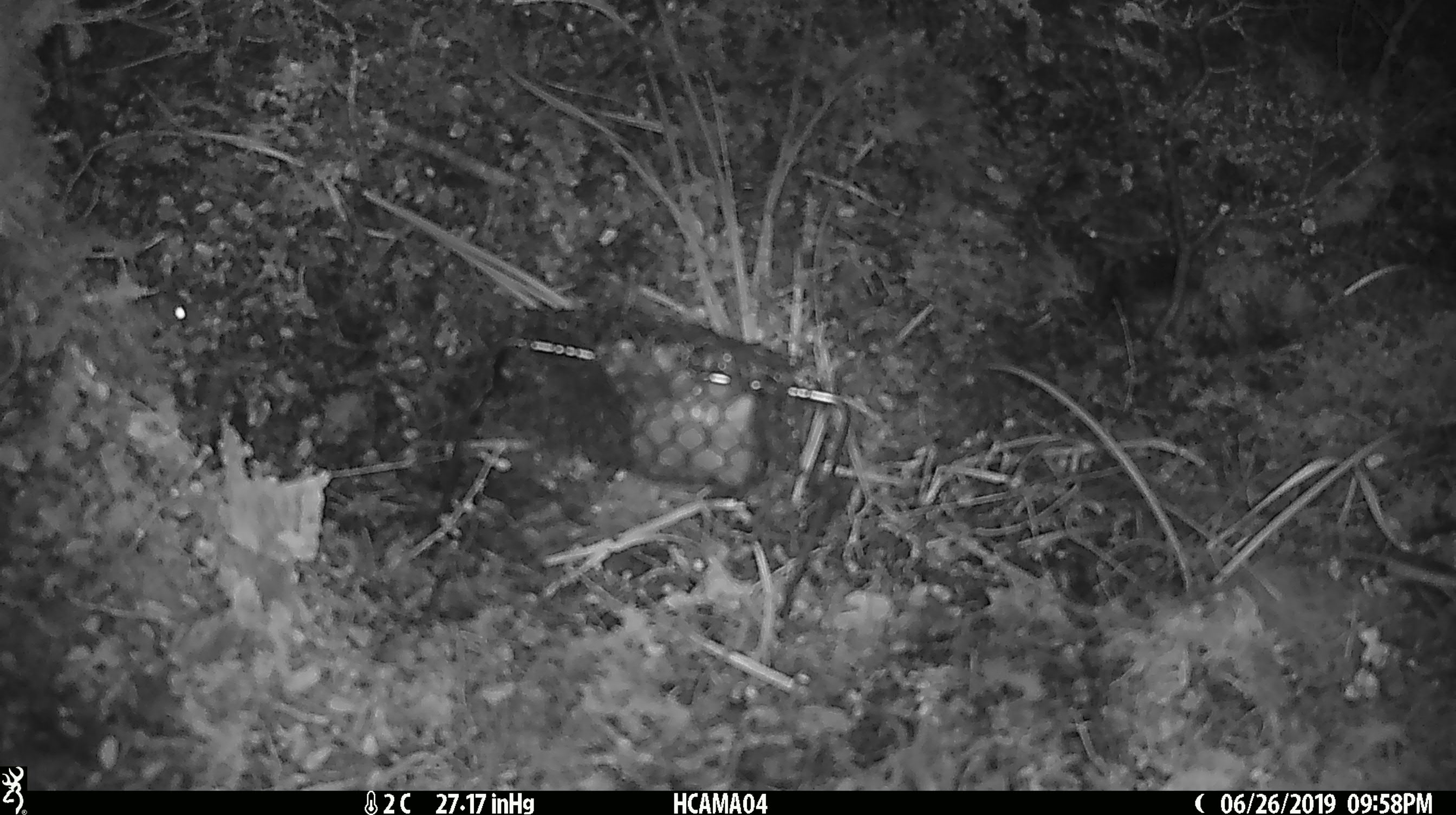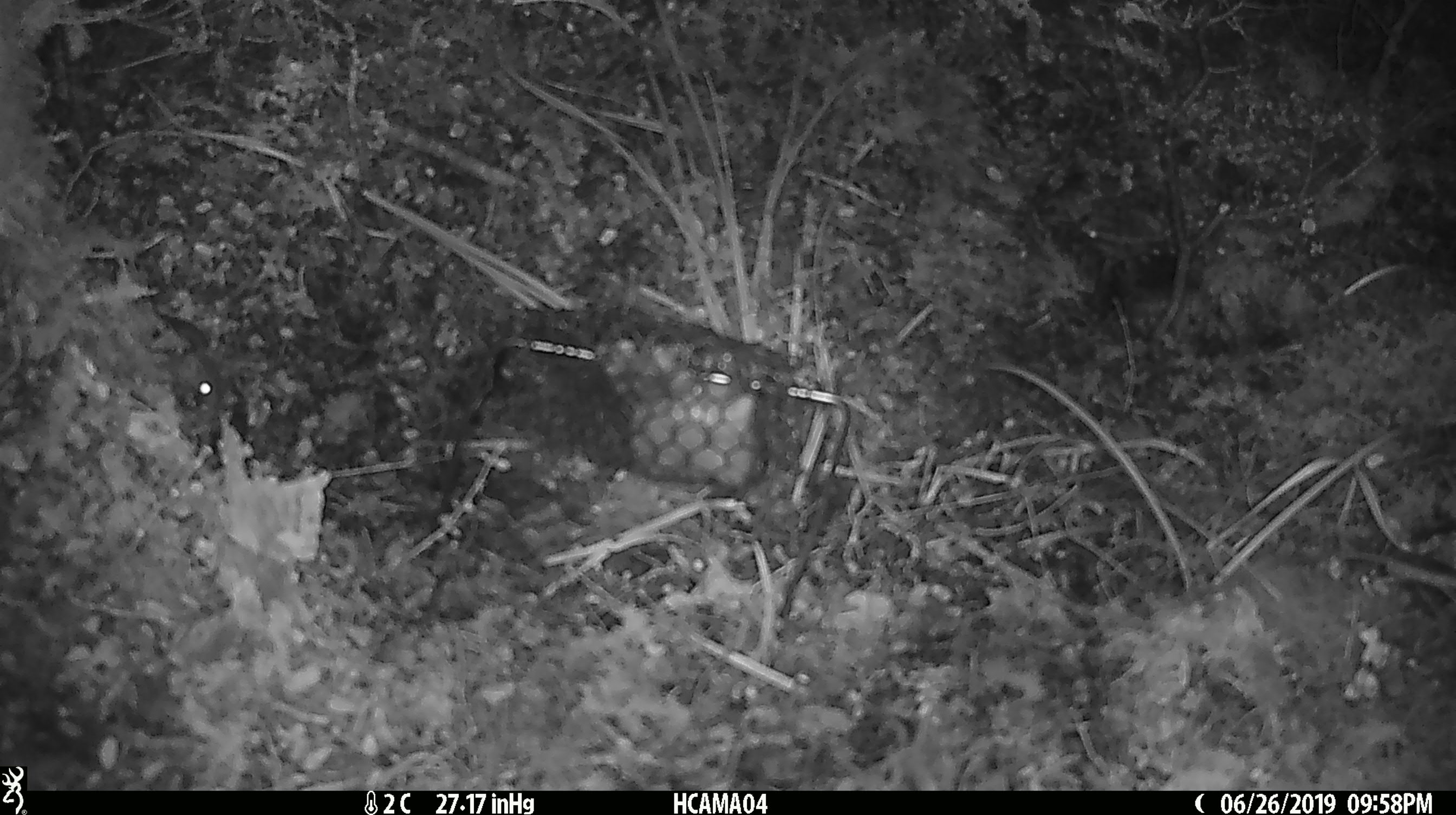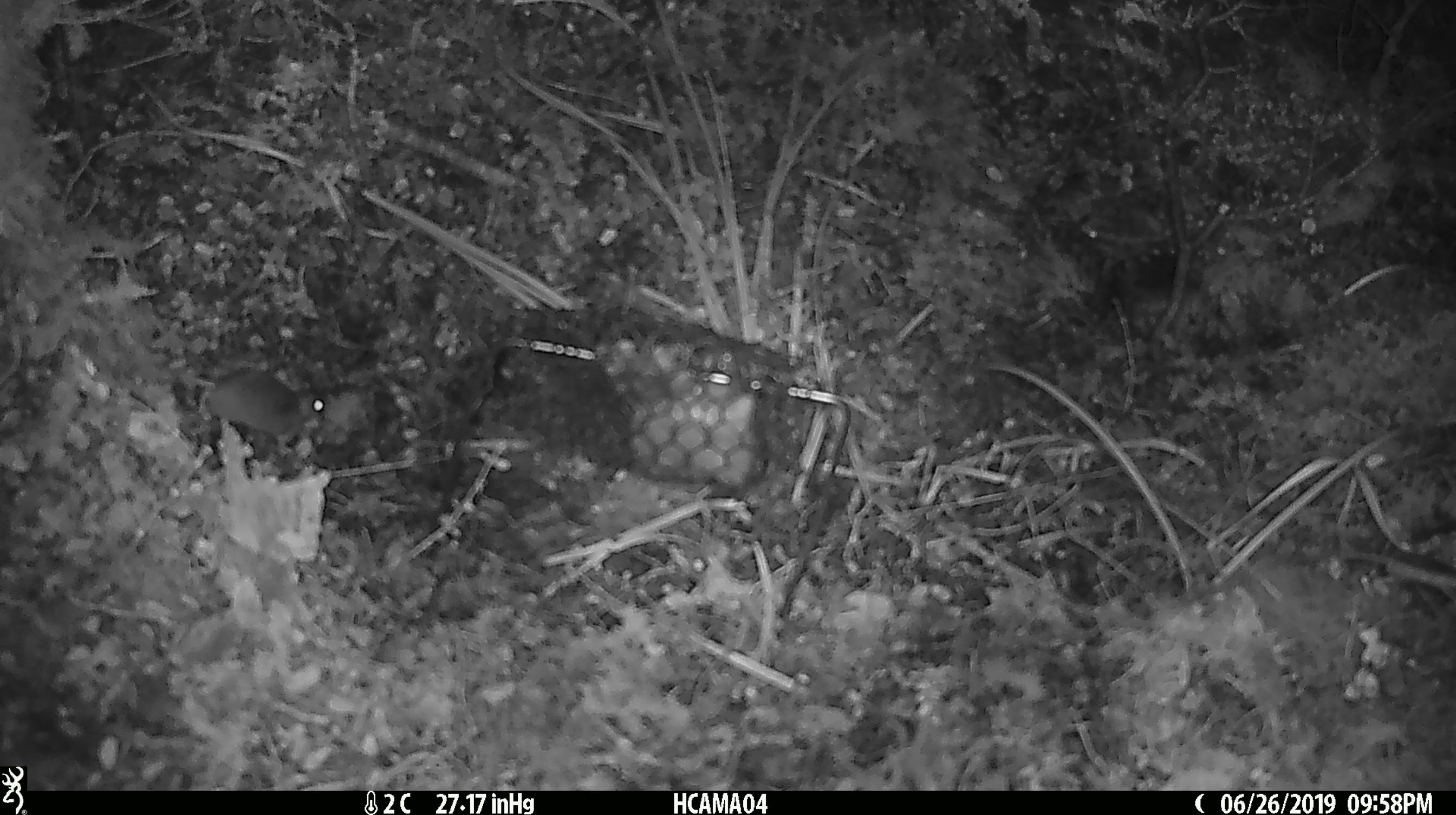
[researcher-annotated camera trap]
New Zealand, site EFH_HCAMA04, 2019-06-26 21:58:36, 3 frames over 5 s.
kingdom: Animalia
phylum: Chordata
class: Mammalia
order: Rodentia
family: Muridae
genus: Mus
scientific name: Mus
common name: mouse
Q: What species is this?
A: Mouse (Mus).